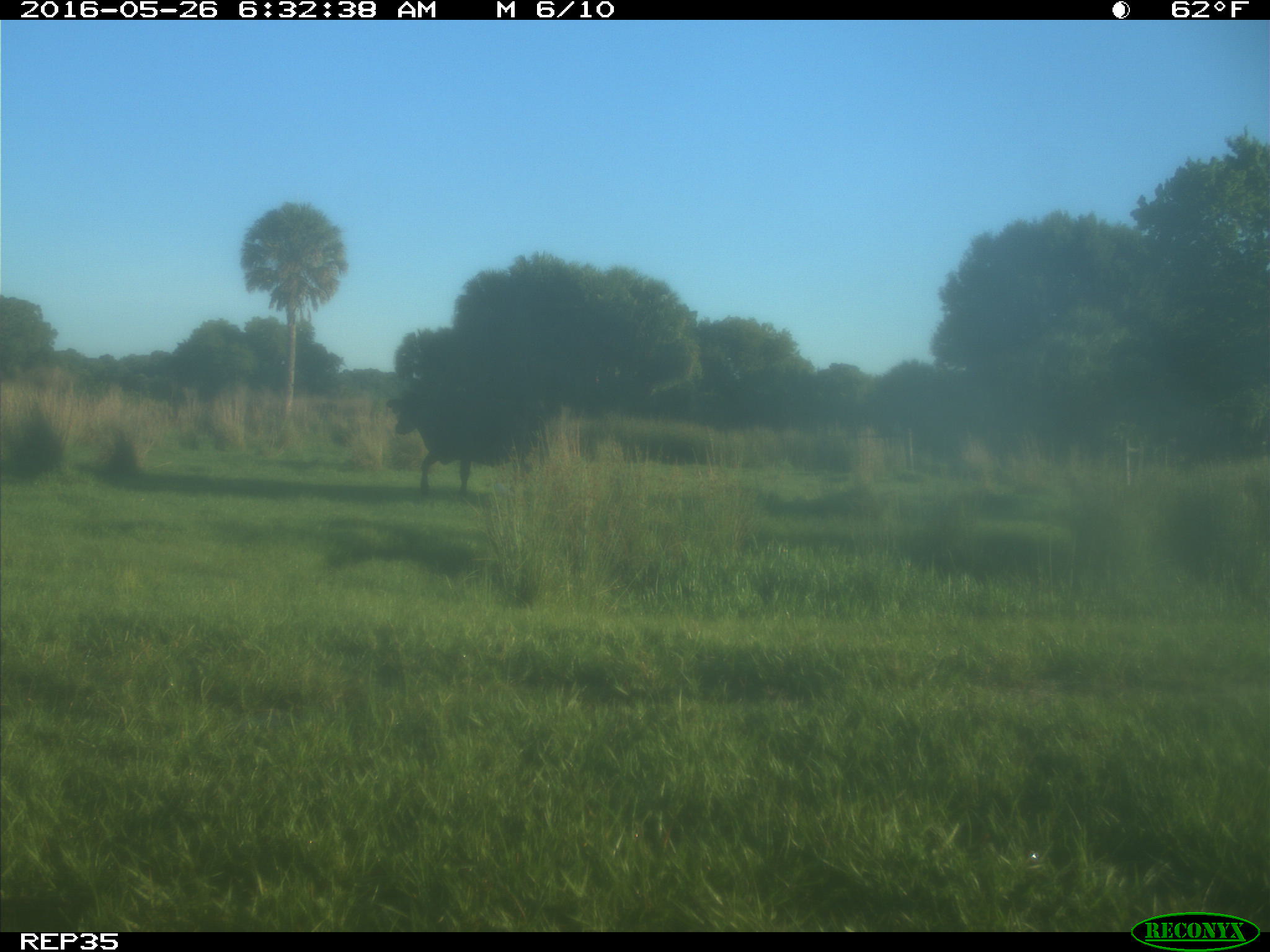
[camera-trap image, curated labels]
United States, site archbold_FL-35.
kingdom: Animalia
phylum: Chordata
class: Mammalia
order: Artiodactyla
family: Bovidae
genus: Bos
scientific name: Bos taurus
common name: domestic cow